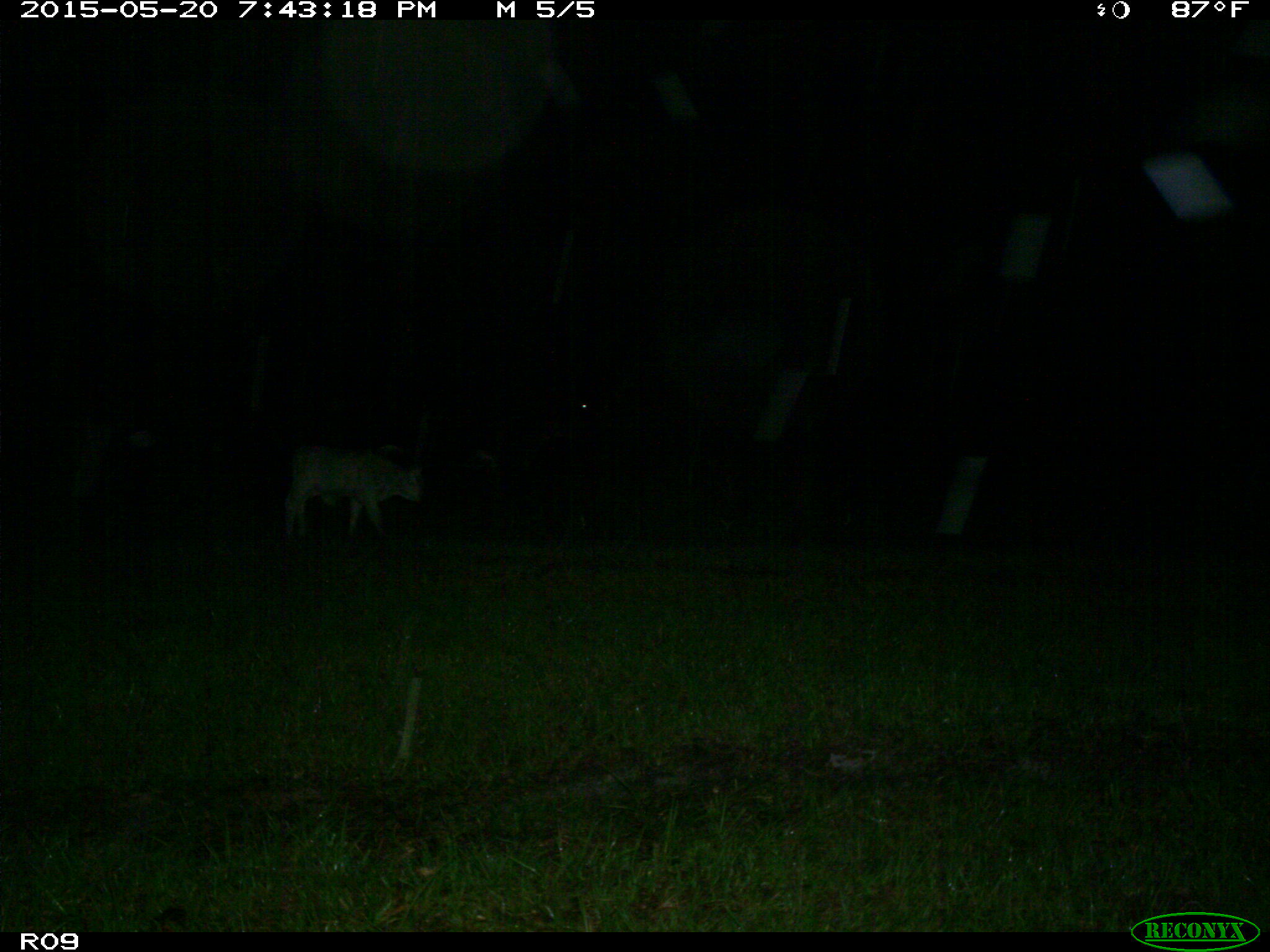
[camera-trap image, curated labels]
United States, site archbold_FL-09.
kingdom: Animalia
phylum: Chordata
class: Mammalia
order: Artiodactyla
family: Bovidae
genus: Bos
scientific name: Bos taurus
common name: domestic cow